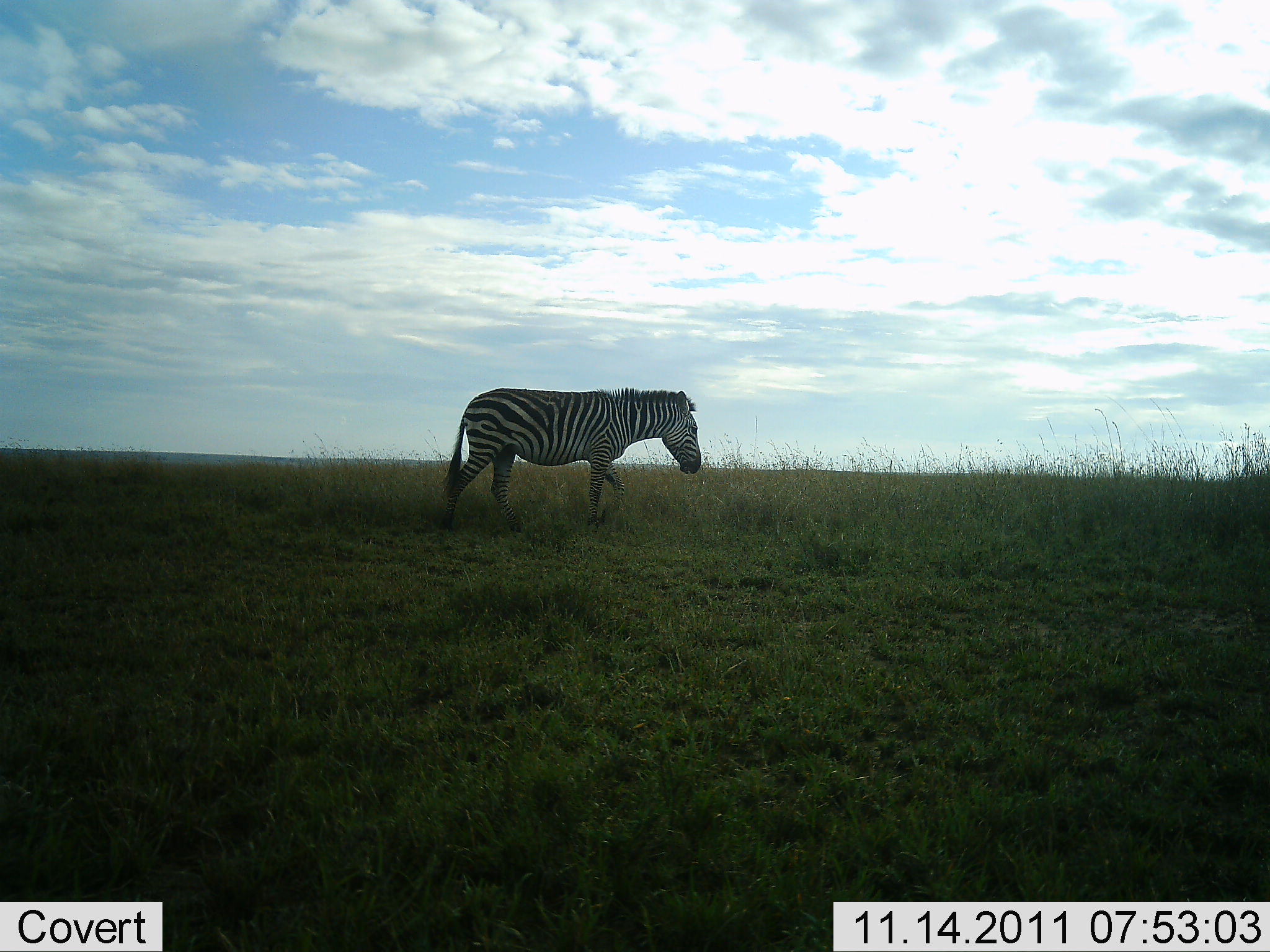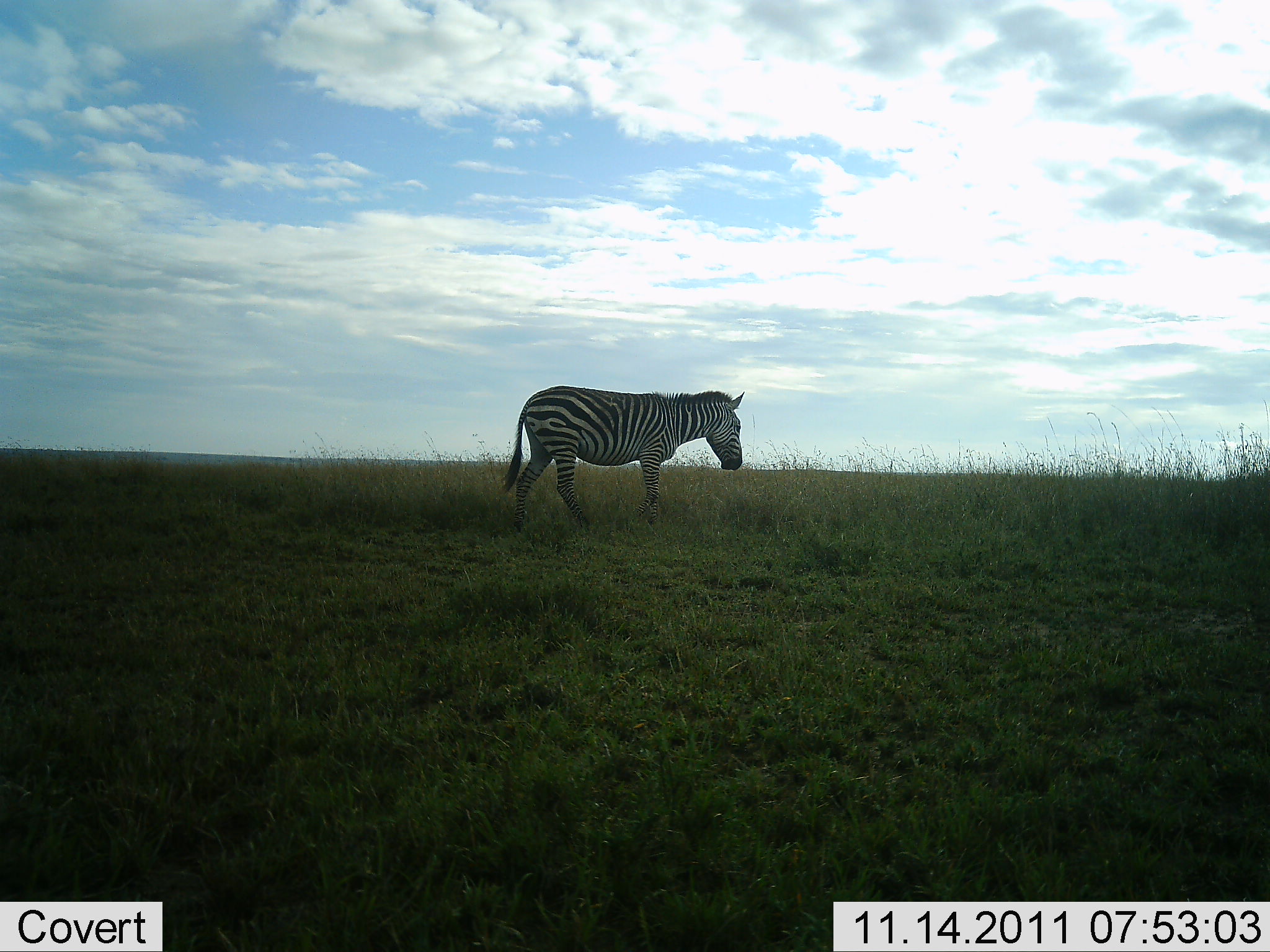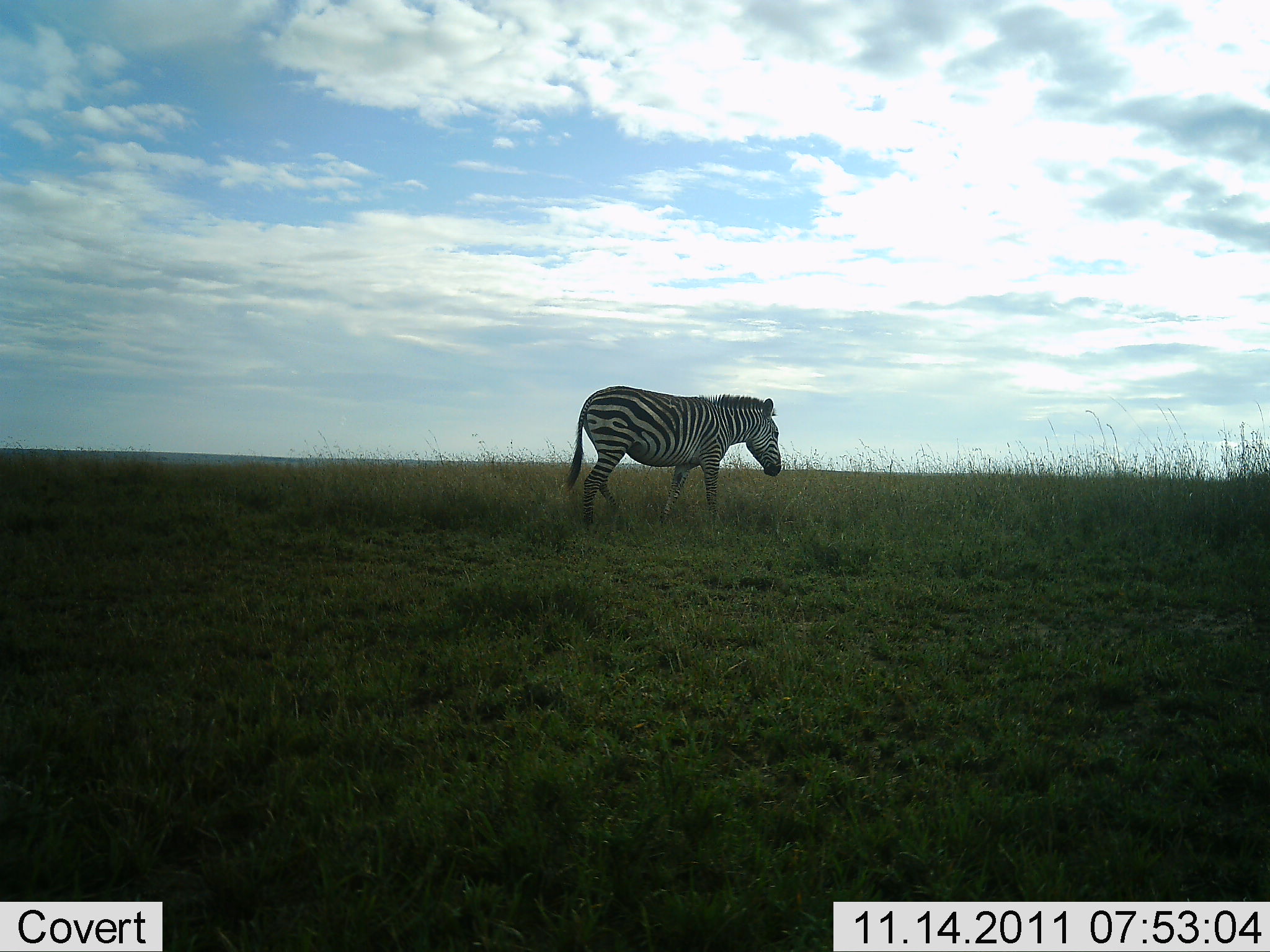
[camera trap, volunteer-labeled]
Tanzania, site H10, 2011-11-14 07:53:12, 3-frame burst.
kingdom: Animalia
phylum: Chordata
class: Mammalia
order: Perissodactyla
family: Equidae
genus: Equus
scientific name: Equus quagga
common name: plains zebra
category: zebra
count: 1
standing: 0%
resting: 0%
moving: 100%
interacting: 0%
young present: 0%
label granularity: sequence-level